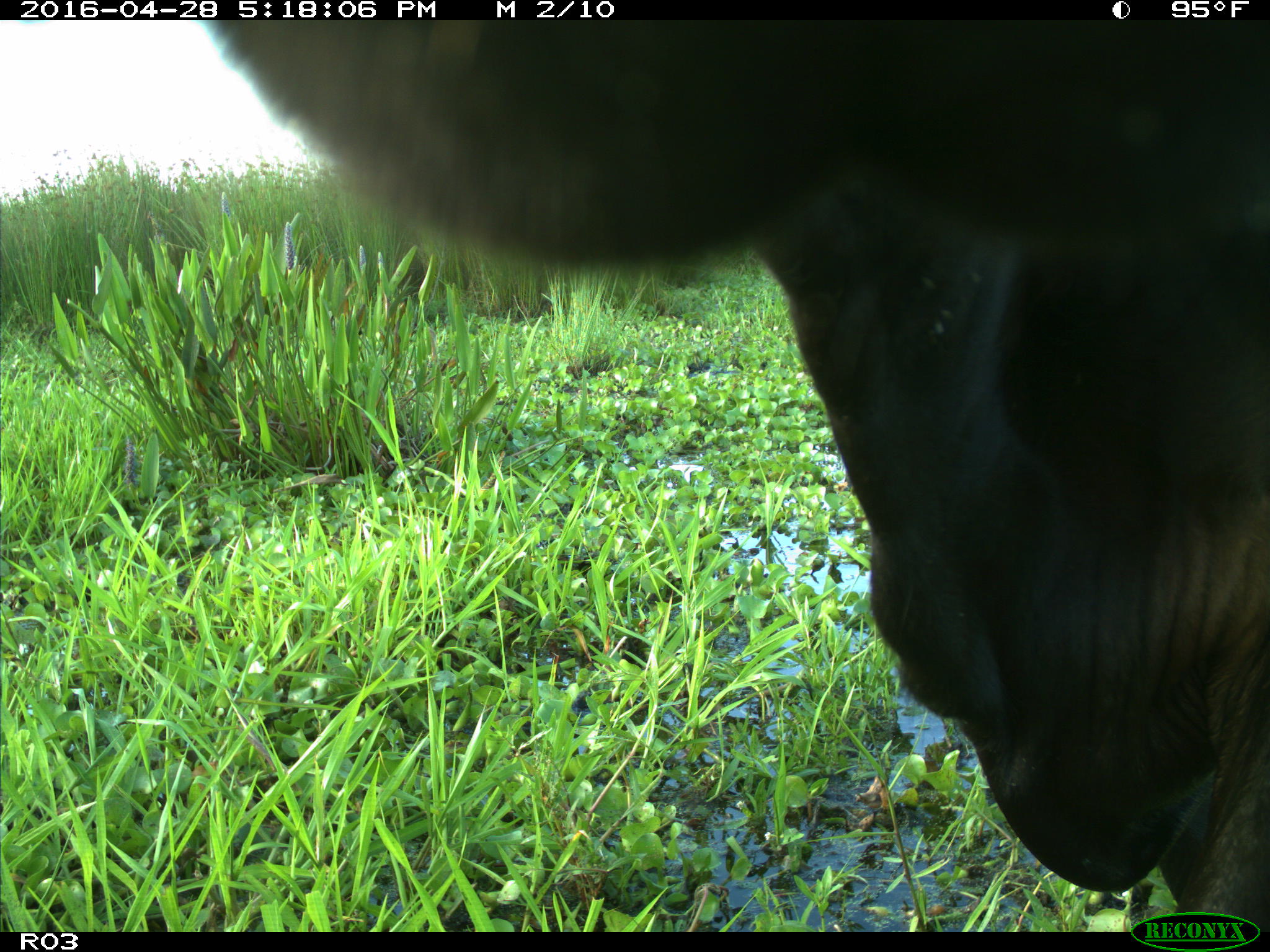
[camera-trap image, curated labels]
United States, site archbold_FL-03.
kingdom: Animalia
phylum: Chordata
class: Mammalia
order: Artiodactyla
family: Bovidae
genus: Bos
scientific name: Bos taurus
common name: domestic cow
Bos taurus (domestic cow).